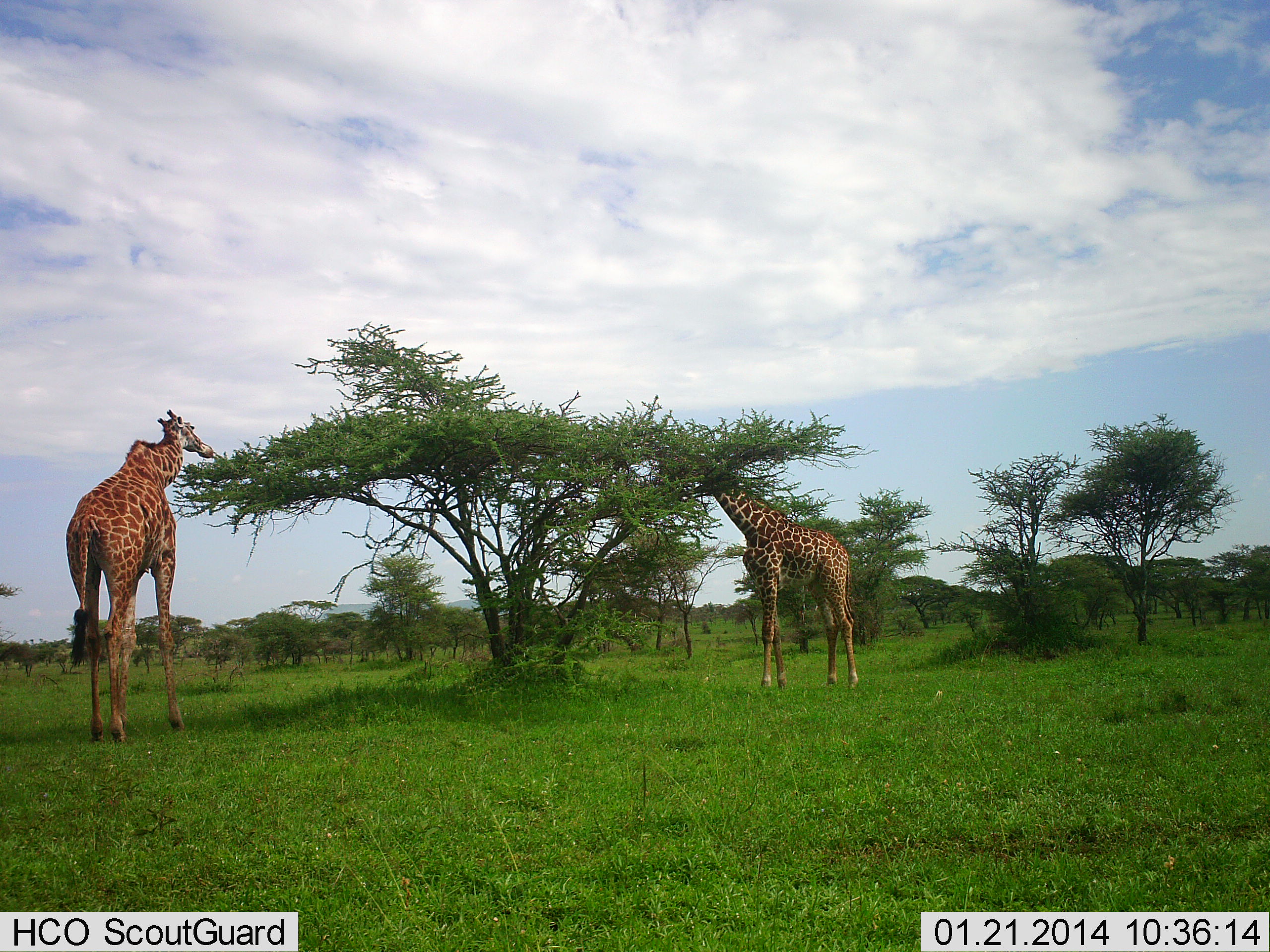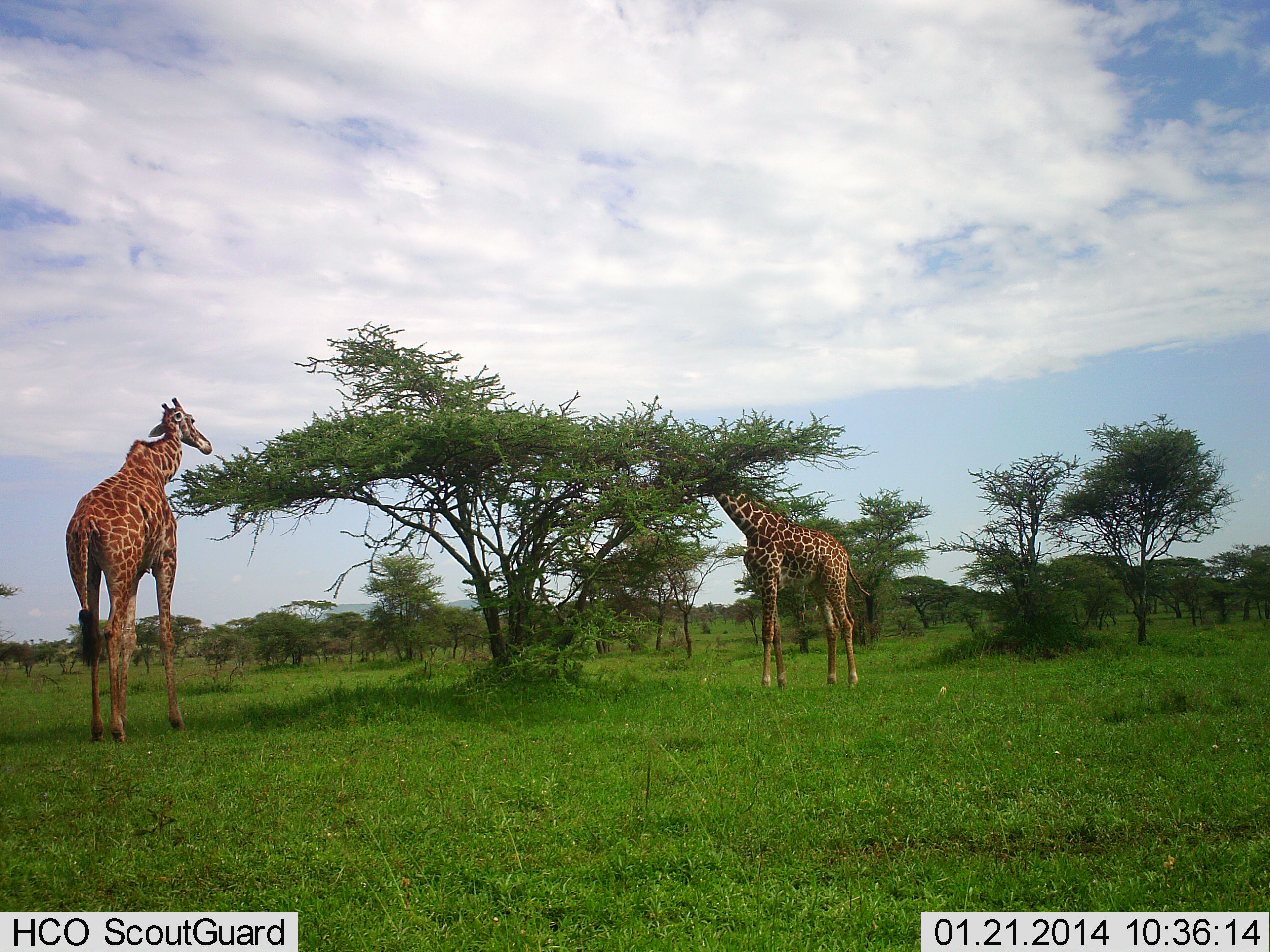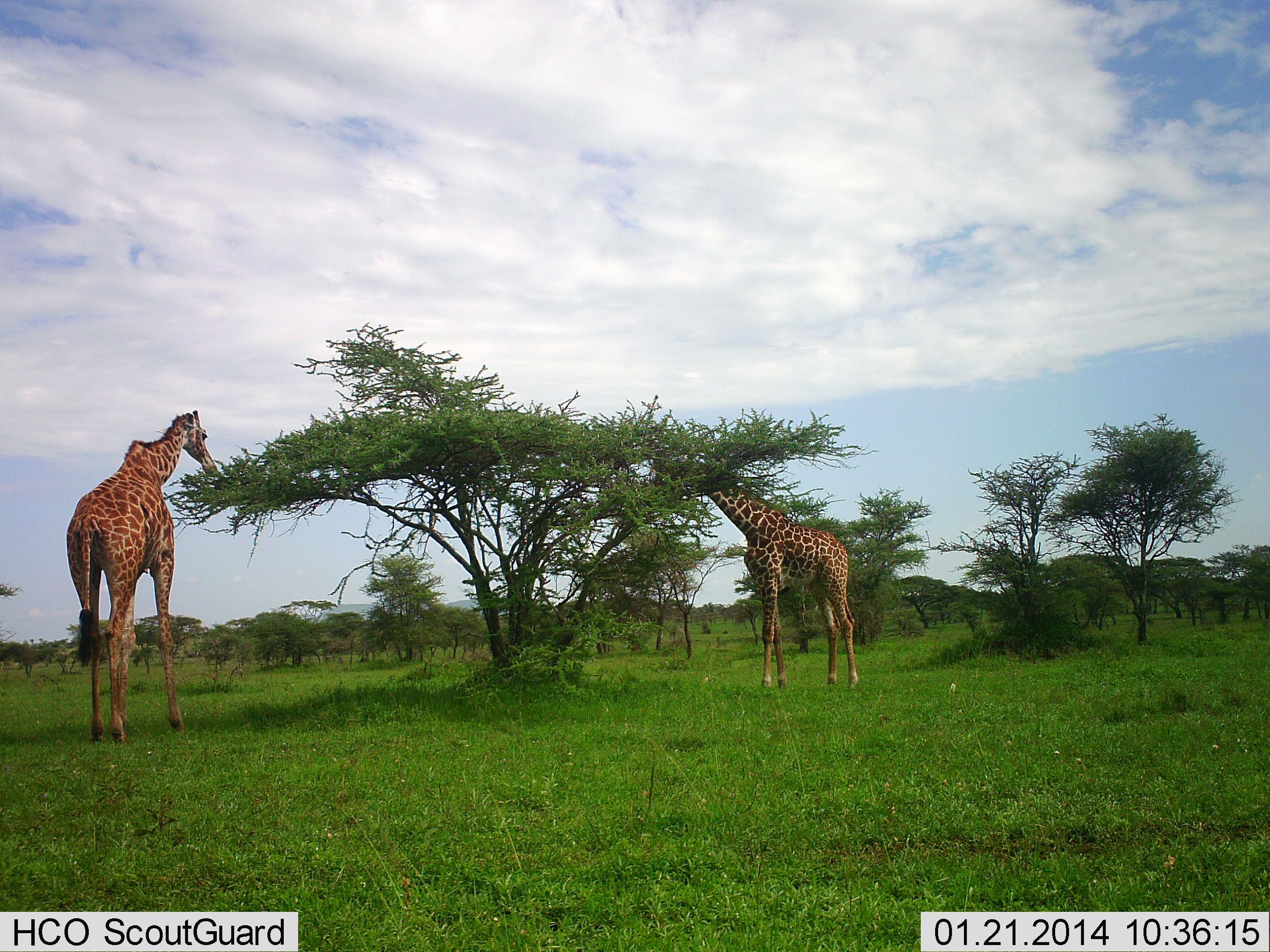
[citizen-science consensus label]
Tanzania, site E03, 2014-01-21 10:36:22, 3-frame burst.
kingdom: Animalia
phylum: Chordata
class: Mammalia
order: Artiodactyla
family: Giraffidae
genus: Giraffa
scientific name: Giraffa camelopardalis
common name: giraffe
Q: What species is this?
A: Giraffe (Giraffa camelopardalis).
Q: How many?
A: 2.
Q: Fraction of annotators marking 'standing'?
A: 20%.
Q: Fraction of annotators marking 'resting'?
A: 0%.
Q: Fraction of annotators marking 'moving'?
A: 0%.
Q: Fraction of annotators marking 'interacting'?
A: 0%.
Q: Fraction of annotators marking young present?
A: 0%.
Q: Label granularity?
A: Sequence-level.